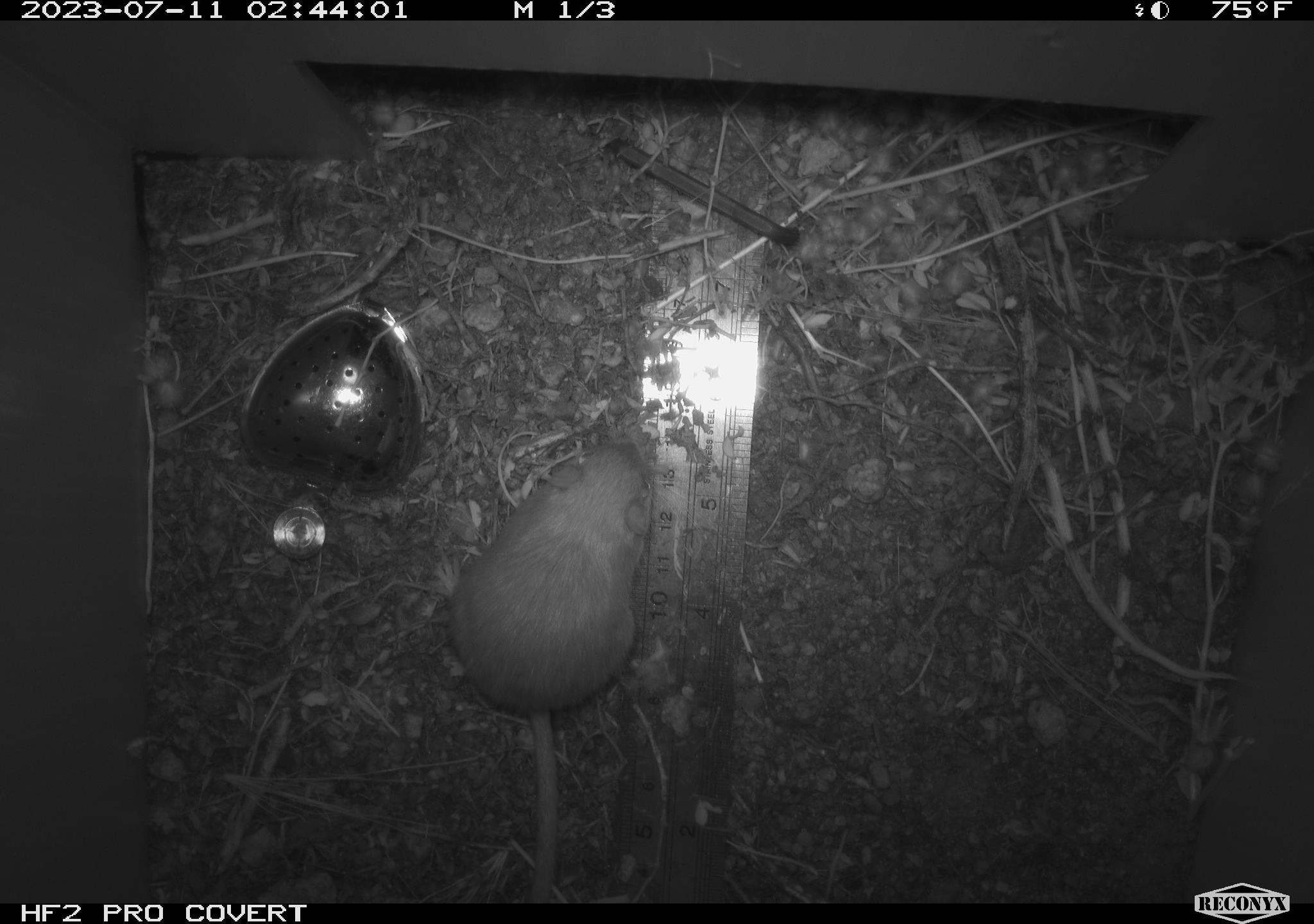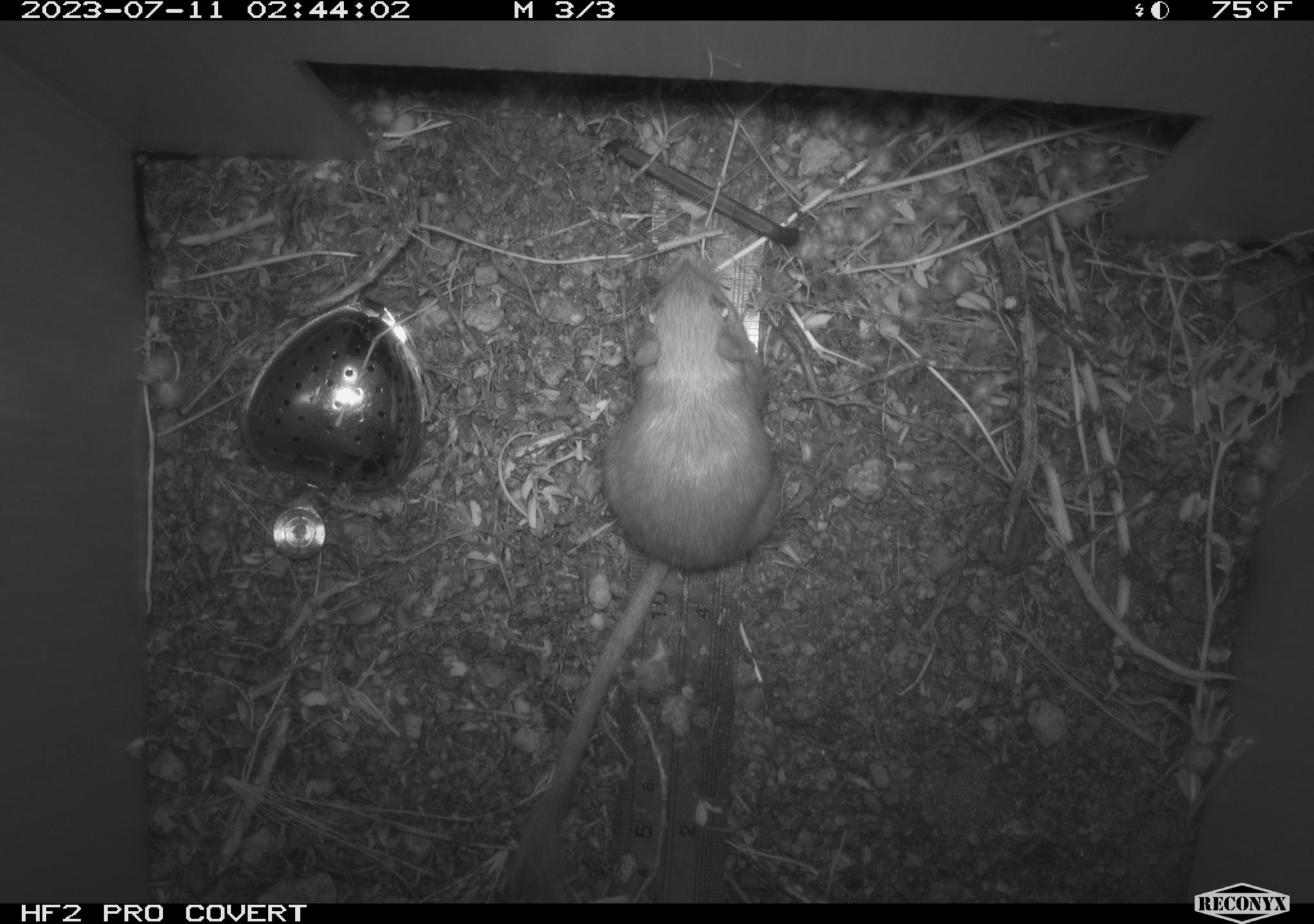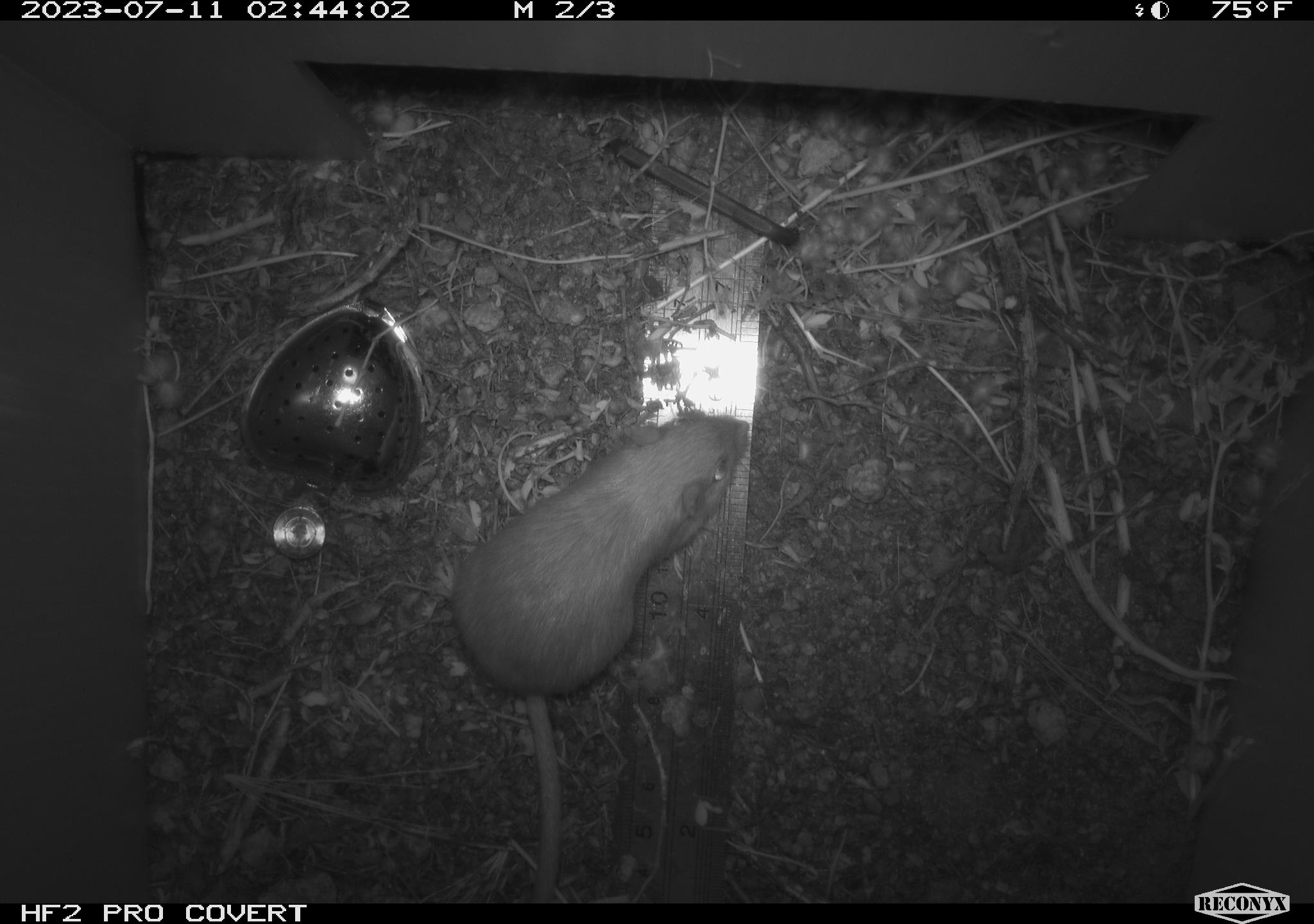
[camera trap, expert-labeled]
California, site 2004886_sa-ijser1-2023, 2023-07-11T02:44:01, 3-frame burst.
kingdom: Animalia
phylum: Chordata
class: Mammalia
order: Rodentia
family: Heteromyidae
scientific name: Heteromyidae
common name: kangaroo rats and pocket mice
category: heteromyidae family